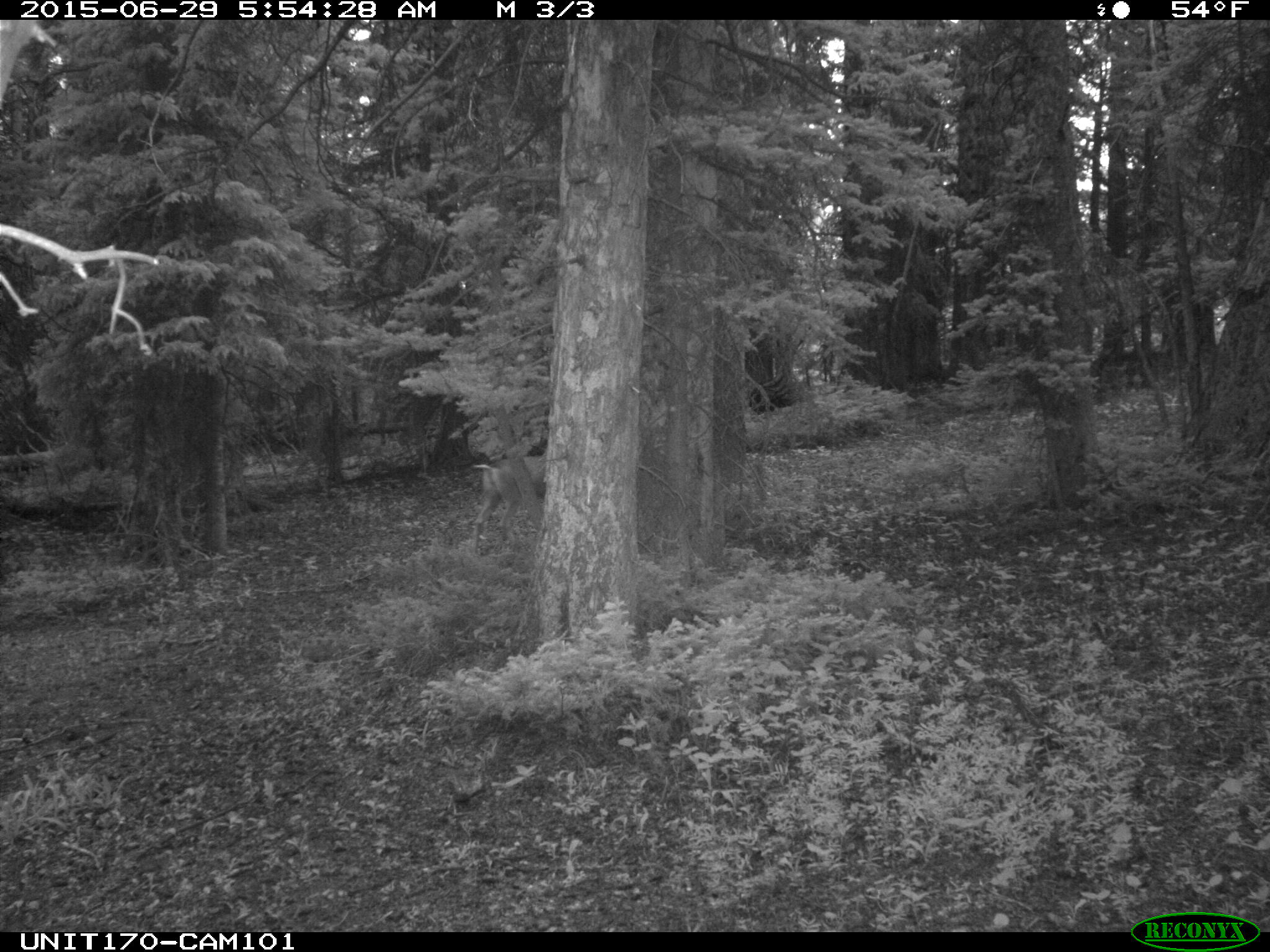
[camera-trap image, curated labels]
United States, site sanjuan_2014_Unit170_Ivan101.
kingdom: Animalia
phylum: Chordata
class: Mammalia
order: Artiodactyla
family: Cervidae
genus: Odocoileus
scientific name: Odocoileus hemionus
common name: mule deer